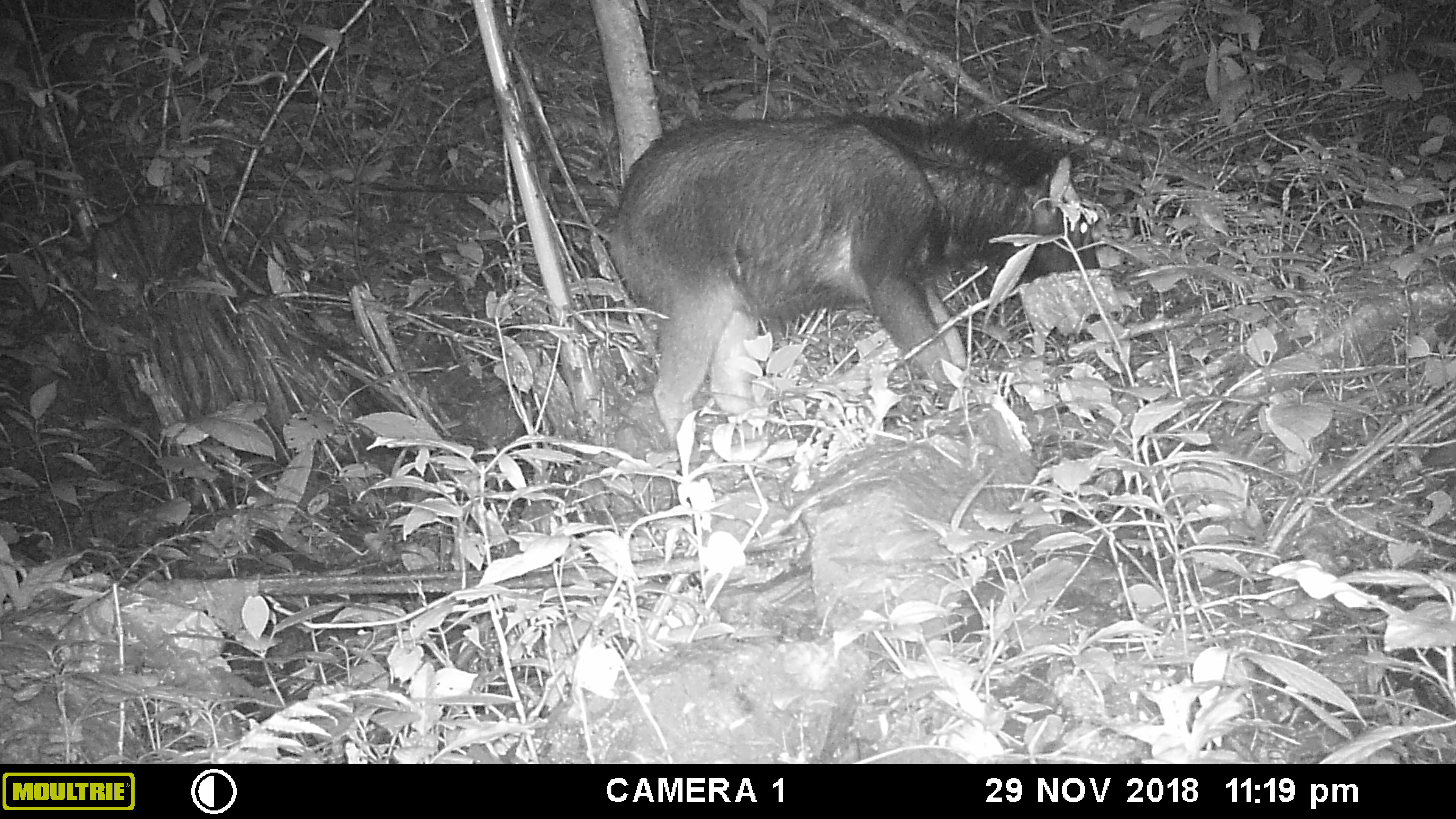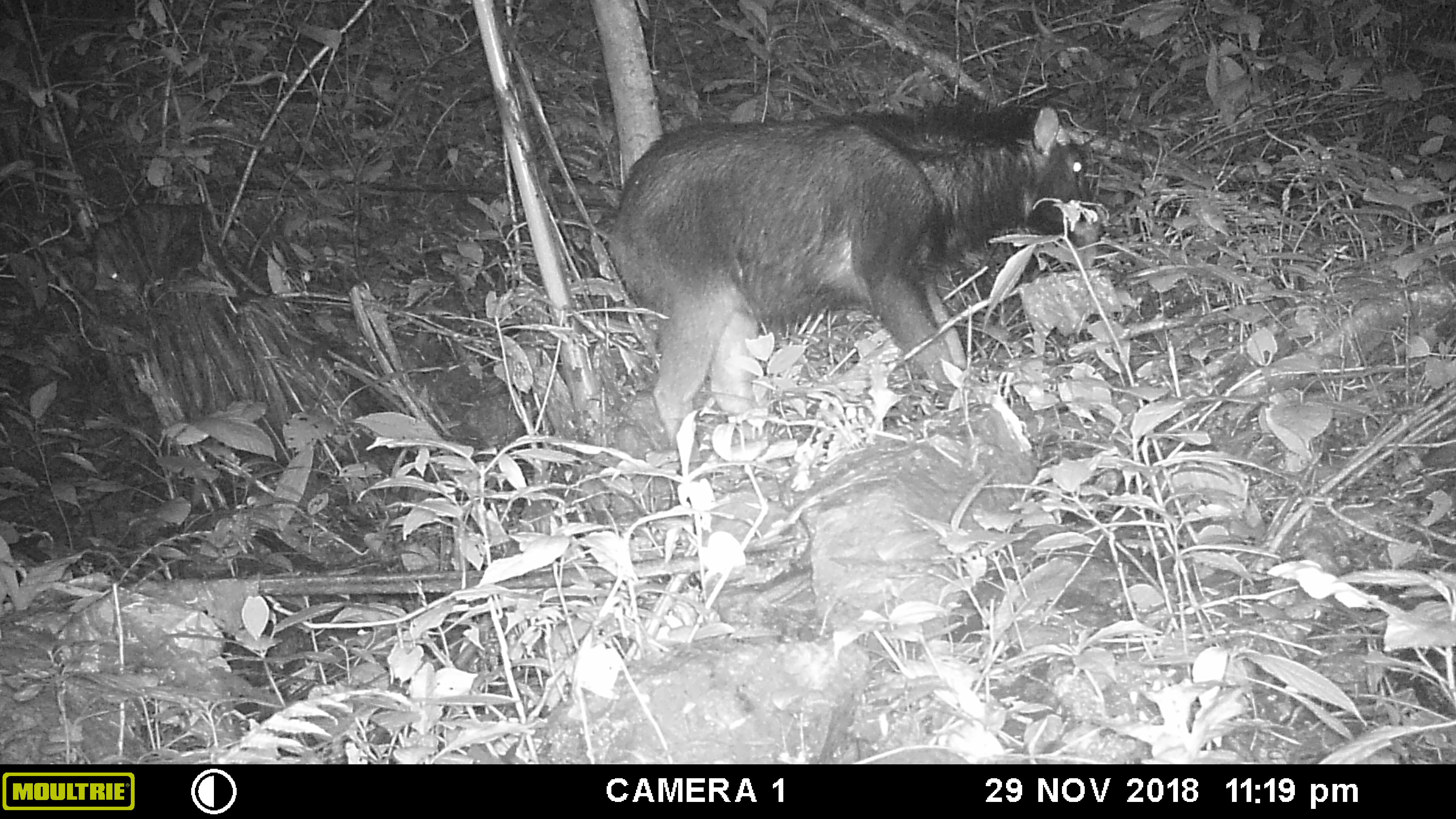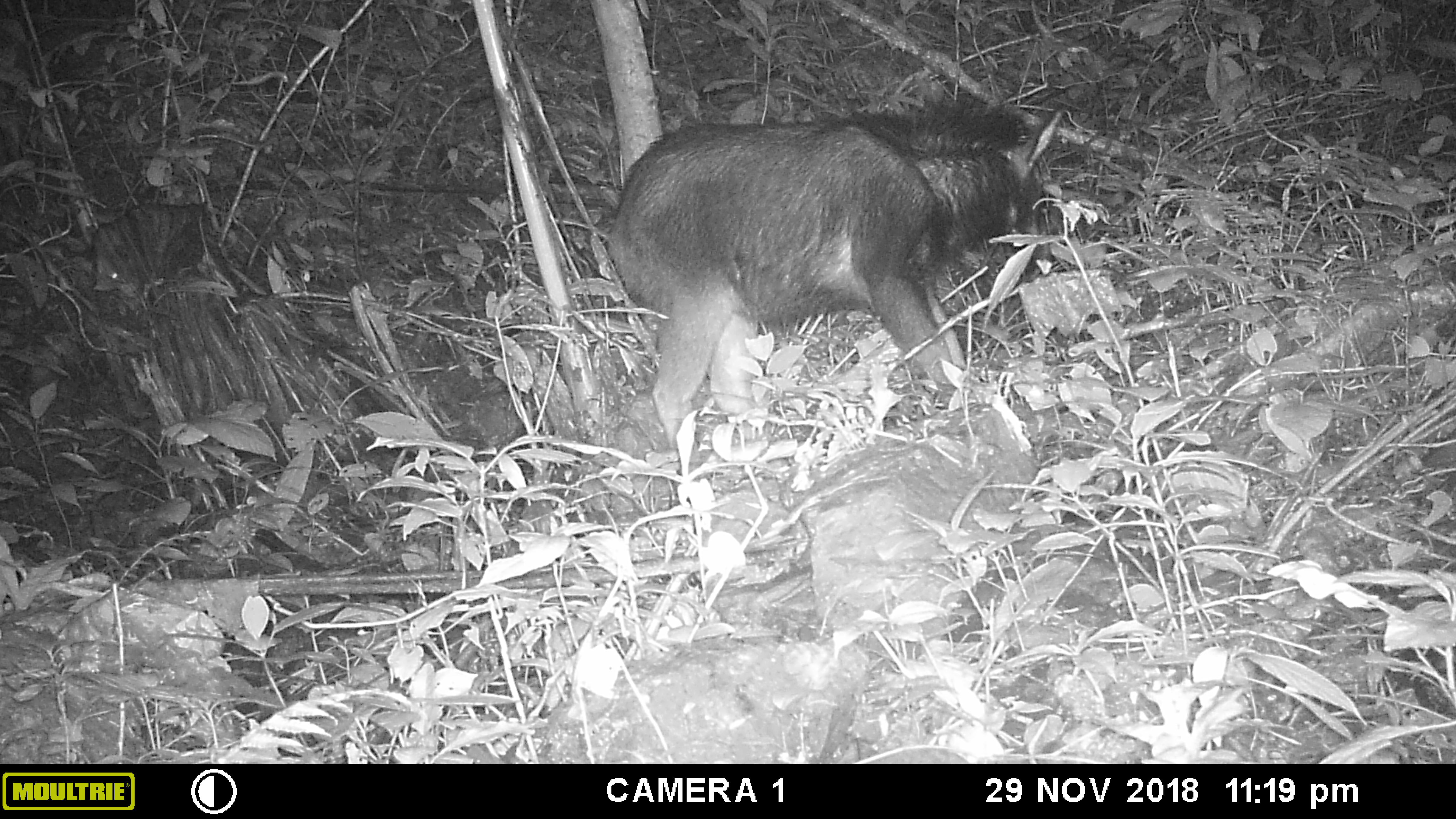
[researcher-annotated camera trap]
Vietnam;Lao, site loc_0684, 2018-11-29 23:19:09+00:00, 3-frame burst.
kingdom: Animalia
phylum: Chordata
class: Mammalia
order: Artiodactyla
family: Bovidae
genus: Capricornis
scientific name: Capricornis sumatraensis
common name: chinese serow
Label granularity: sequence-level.